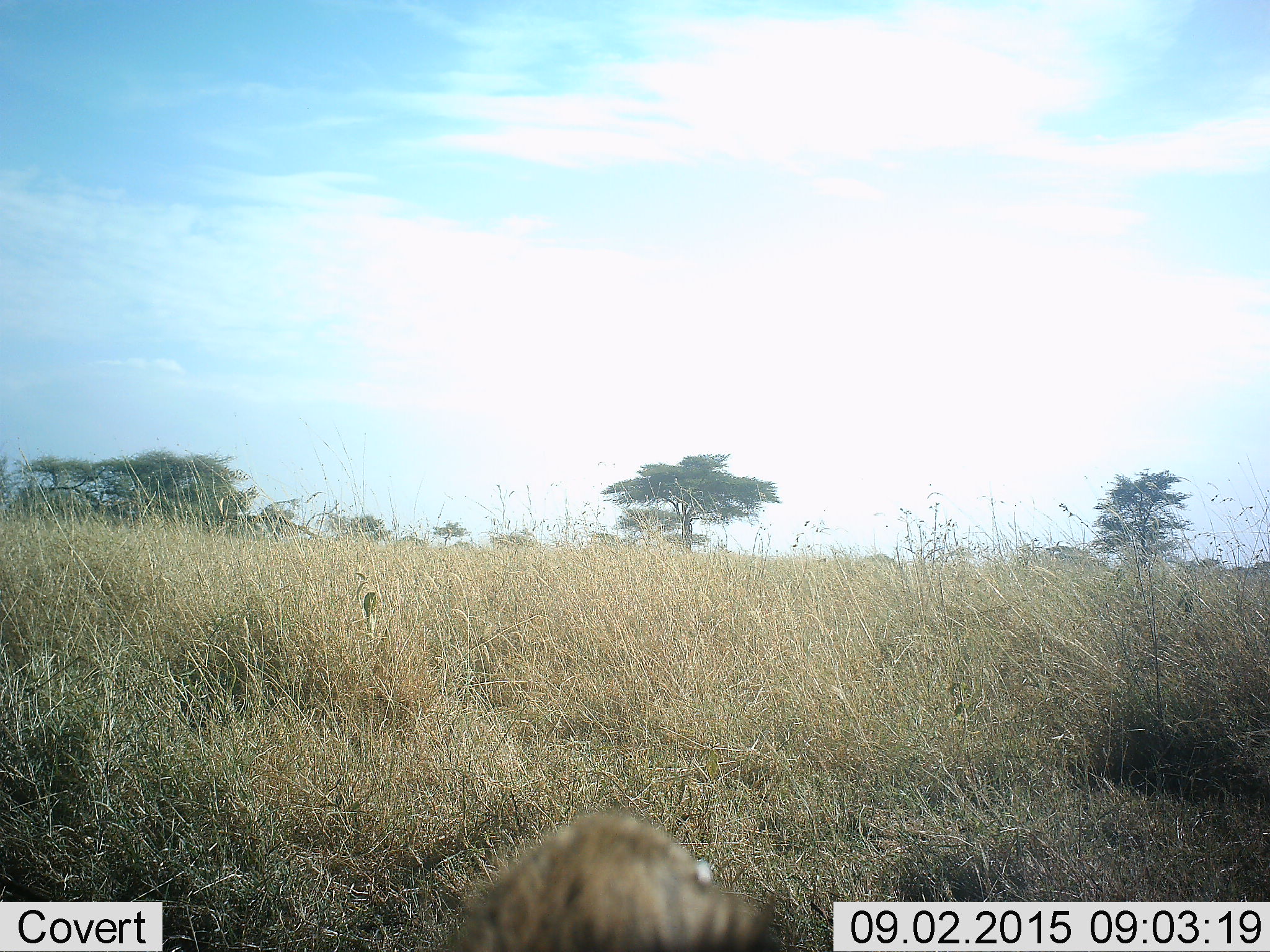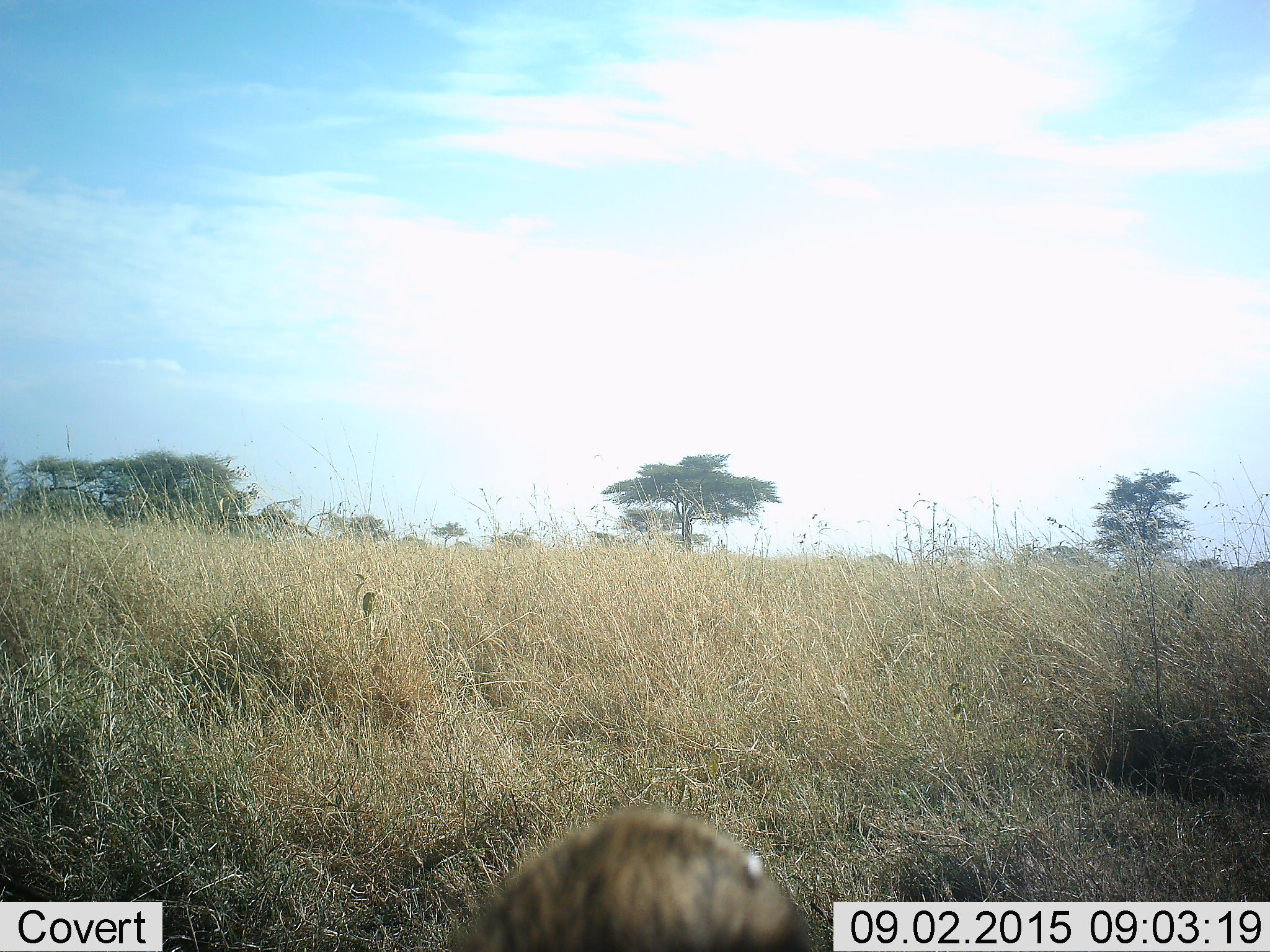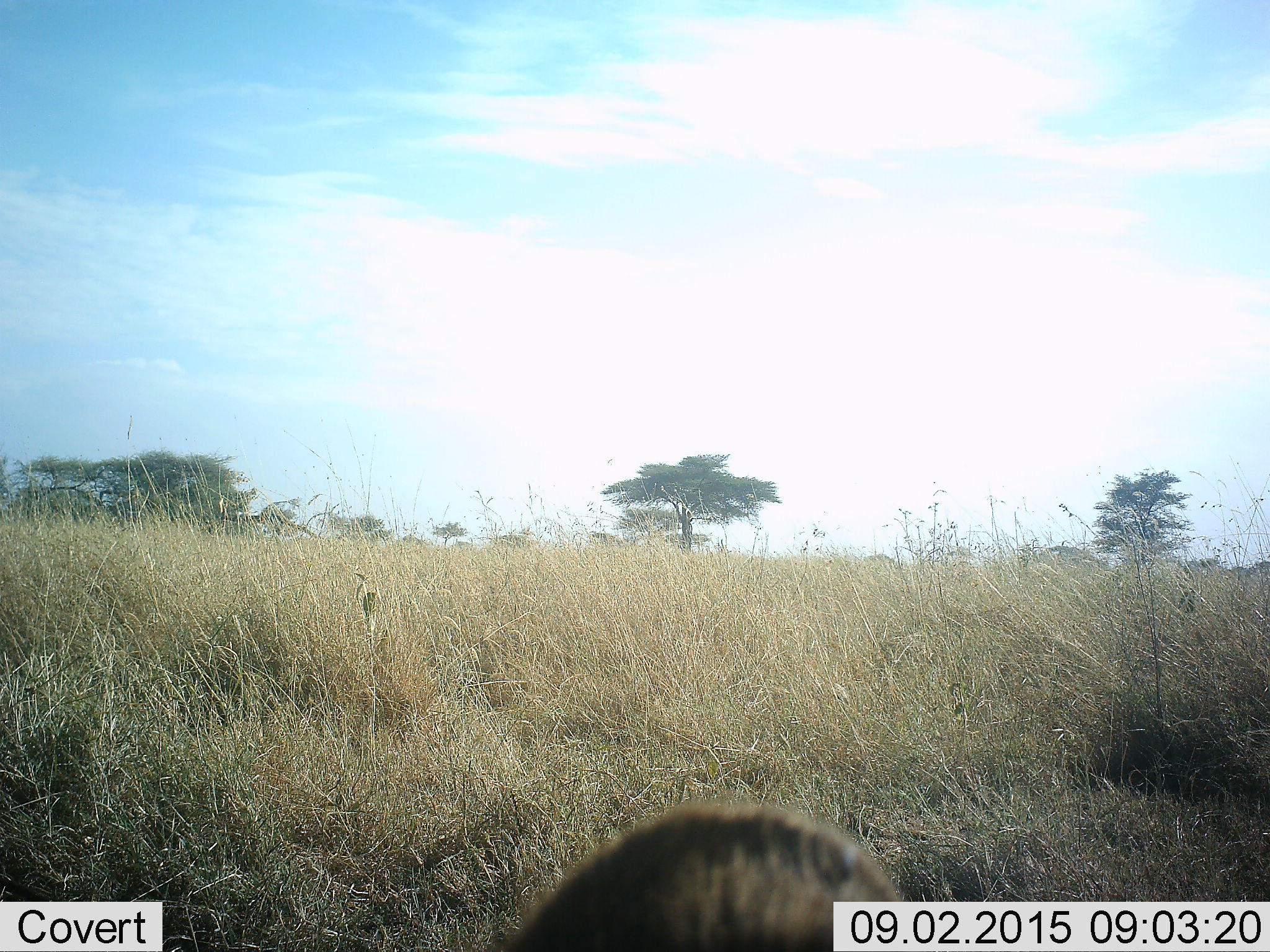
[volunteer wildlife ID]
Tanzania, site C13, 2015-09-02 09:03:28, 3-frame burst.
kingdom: Animalia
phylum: Chordata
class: Mammalia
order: Carnivora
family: Herpestidae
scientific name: Herpestidae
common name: mongoose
Mongoose (Herpestidae), count 1. Behavior (volunteer vote fractions): standing 0%, resting 0%, moving 100%, interacting 0%. Young present (vote fraction): 0%. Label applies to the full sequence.